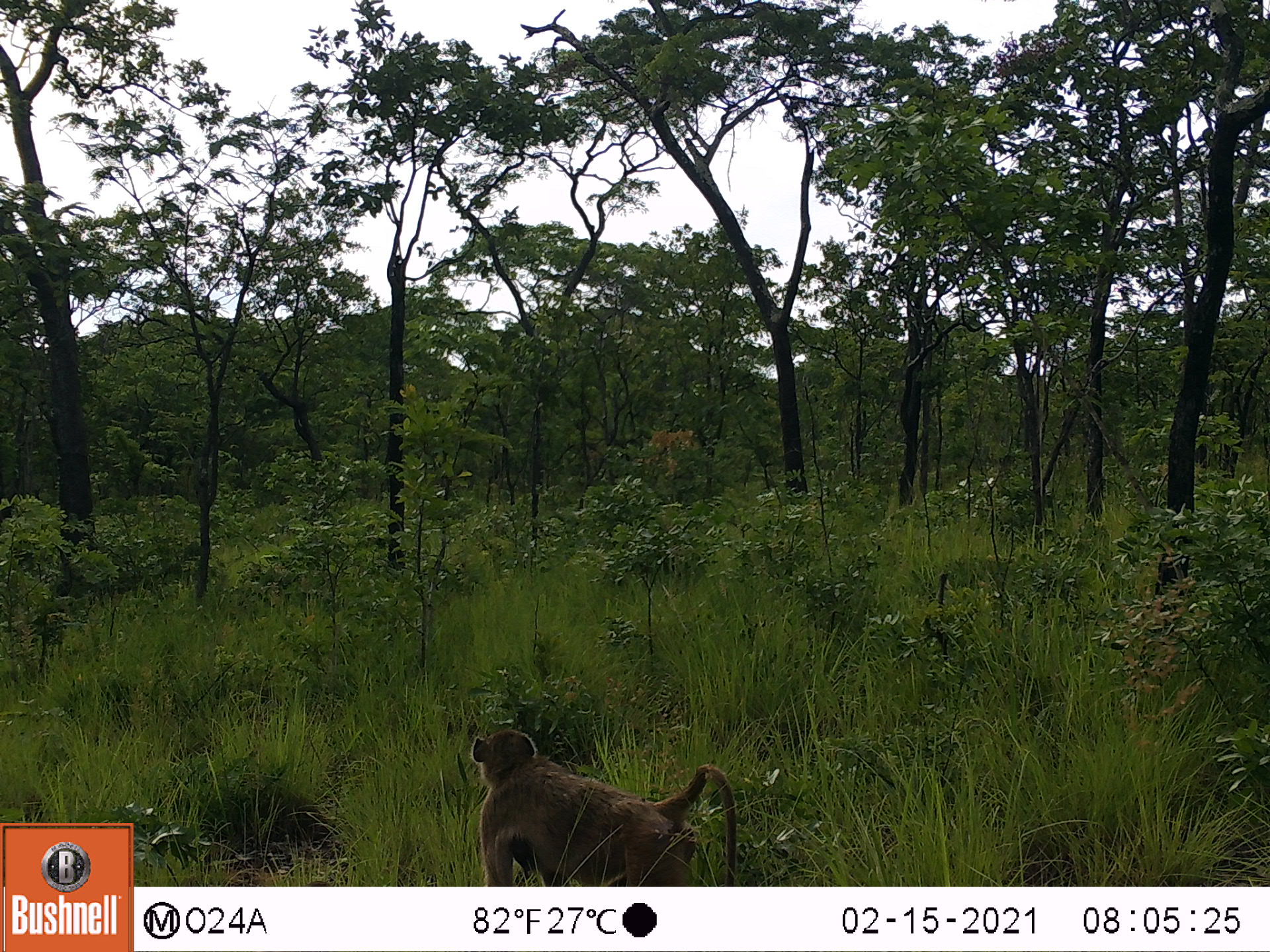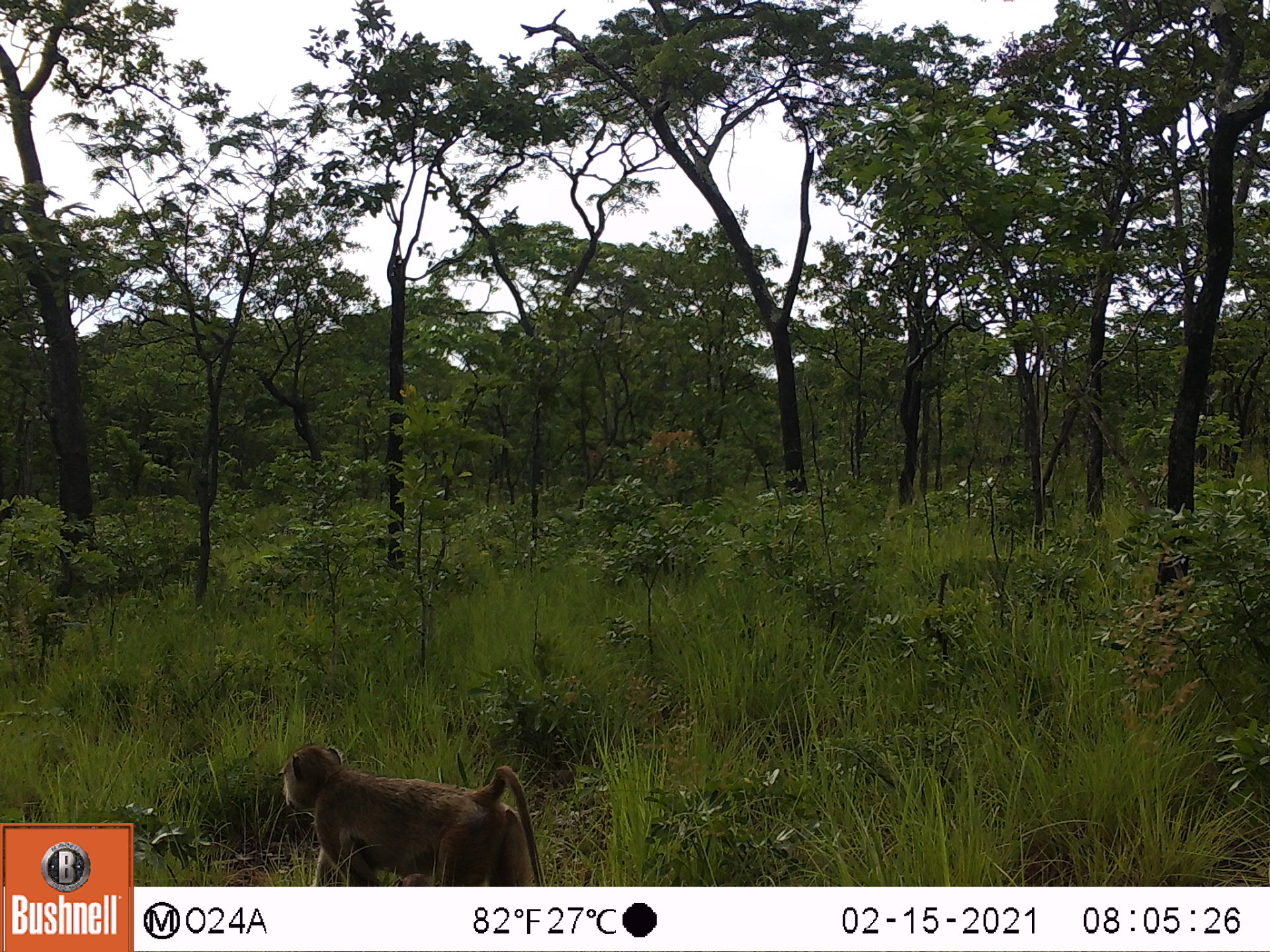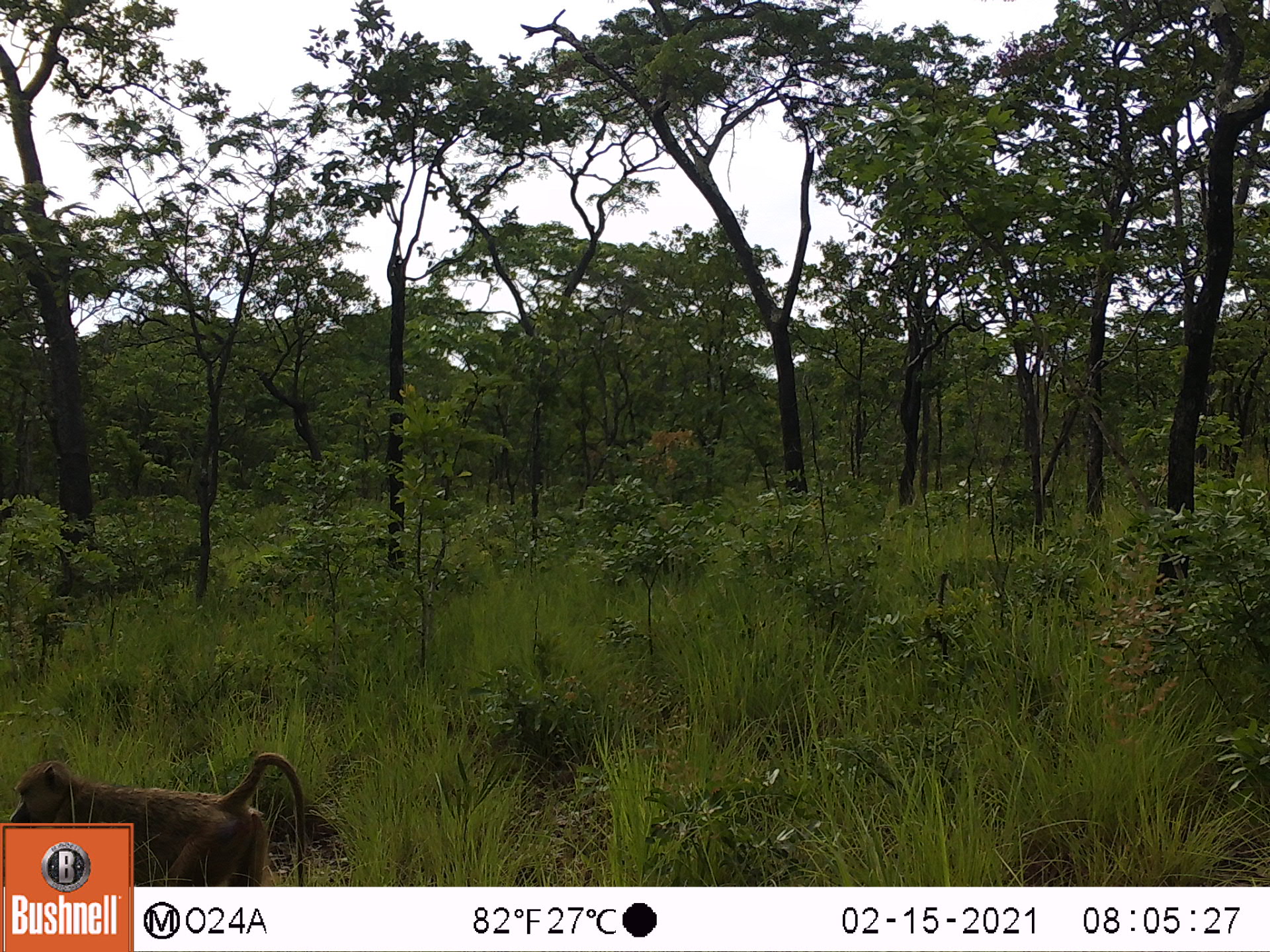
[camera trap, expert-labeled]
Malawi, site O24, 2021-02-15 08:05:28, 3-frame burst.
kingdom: Animalia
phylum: Chordata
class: Mammalia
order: Primates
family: Cercopithecidae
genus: Papio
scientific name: Papio cynocephalus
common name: yellow baboon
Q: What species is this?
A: Yellow baboon (Papio cynocephalus).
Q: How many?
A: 1.